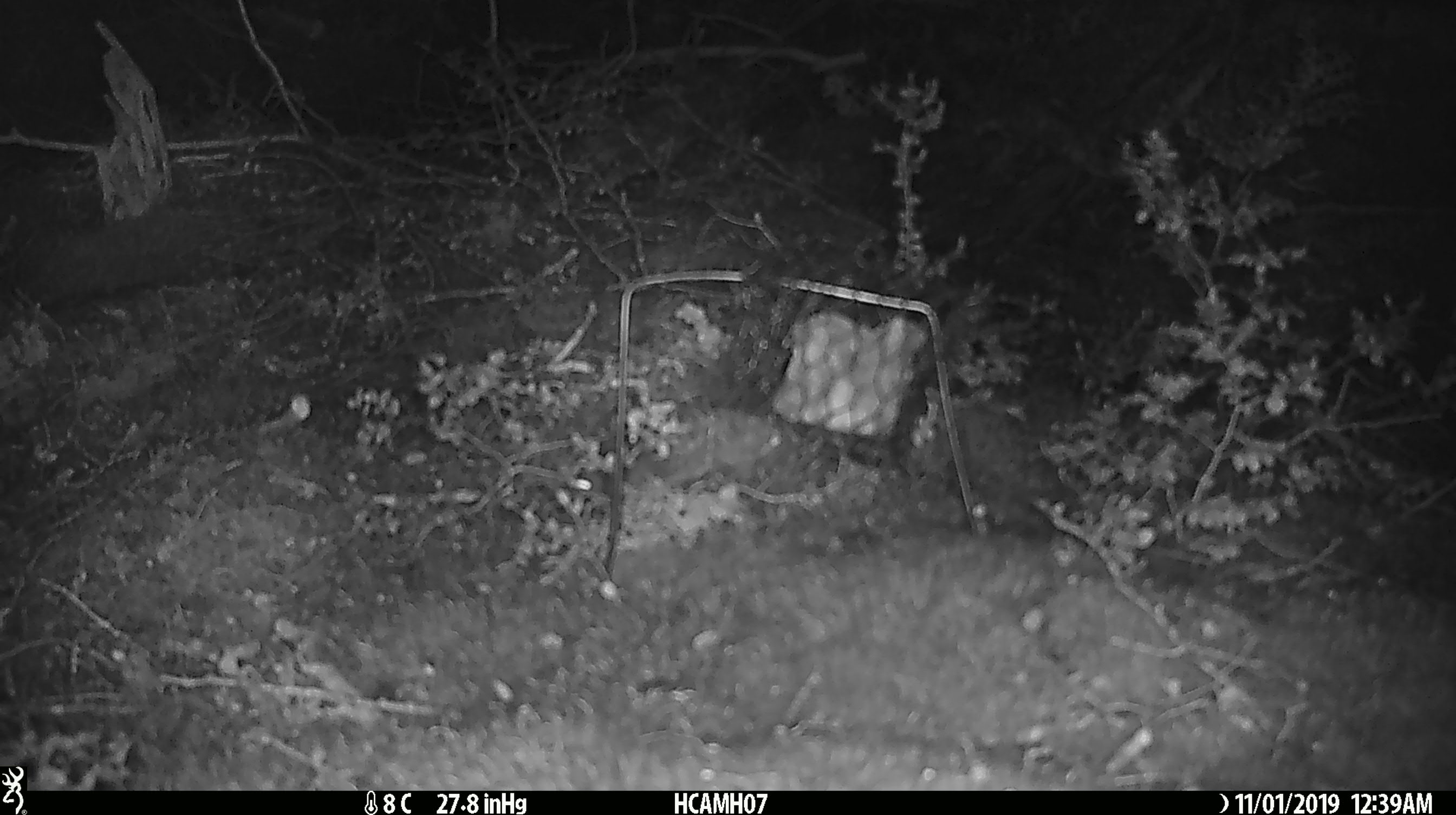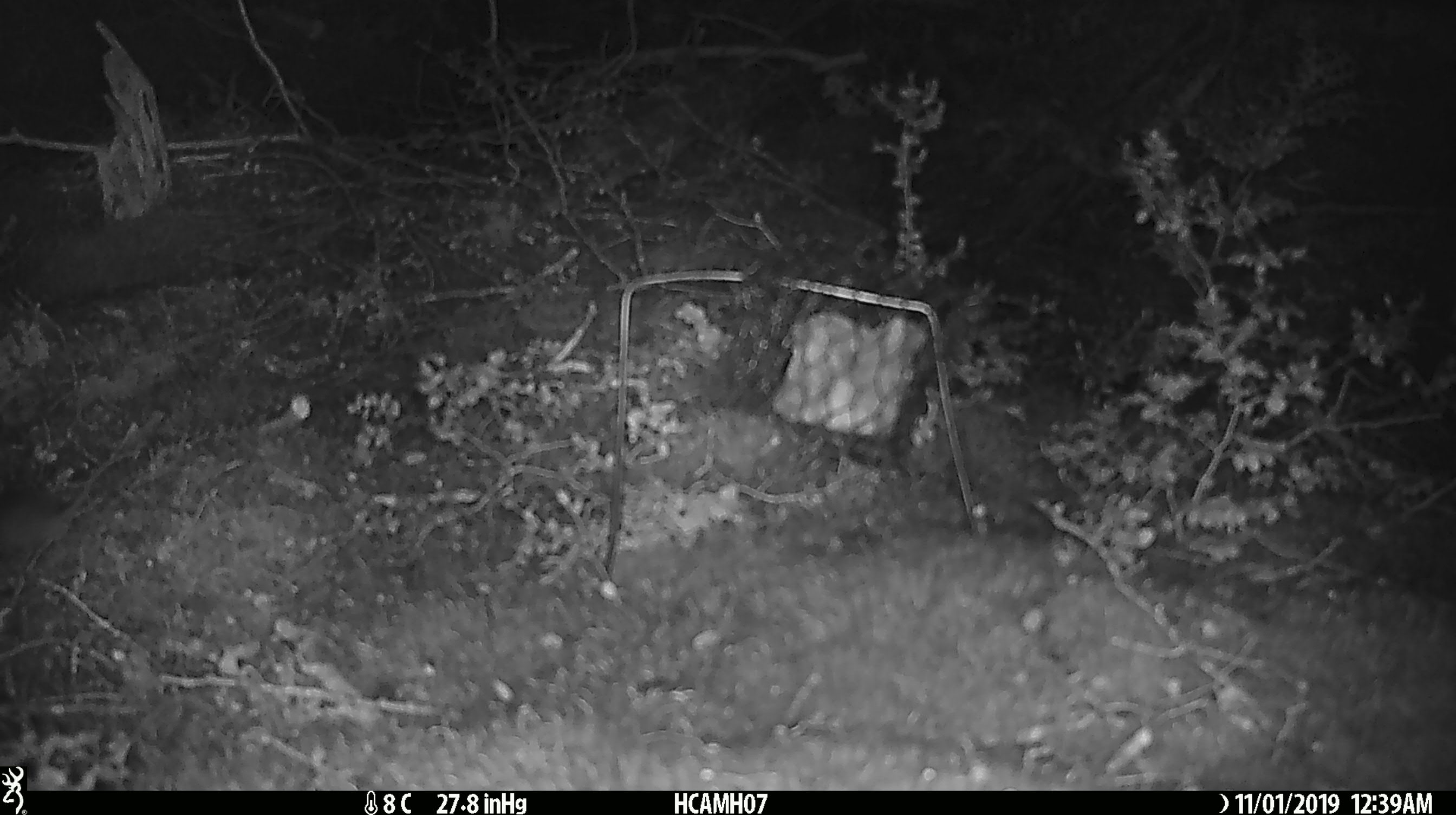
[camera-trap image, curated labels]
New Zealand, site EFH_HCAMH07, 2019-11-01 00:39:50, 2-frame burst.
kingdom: Animalia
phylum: Chordata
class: Mammalia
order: Rodentia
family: Muridae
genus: Mus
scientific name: Mus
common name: mouse